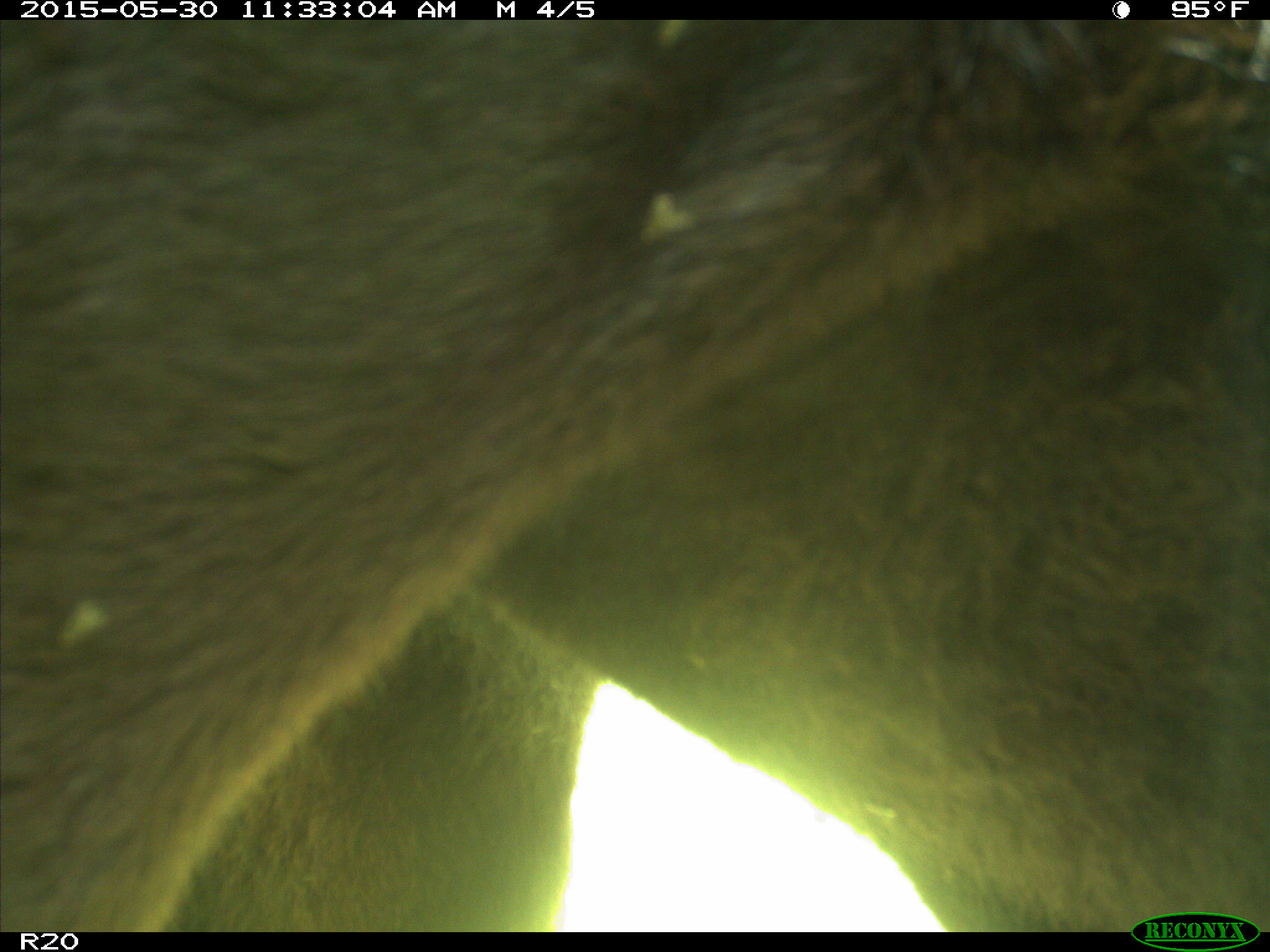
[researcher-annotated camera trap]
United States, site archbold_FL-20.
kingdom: Animalia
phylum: Chordata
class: Mammalia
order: Artiodactyla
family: Bovidae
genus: Bos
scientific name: Bos taurus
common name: domestic cow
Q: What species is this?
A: Bos taurus (domestic cow).